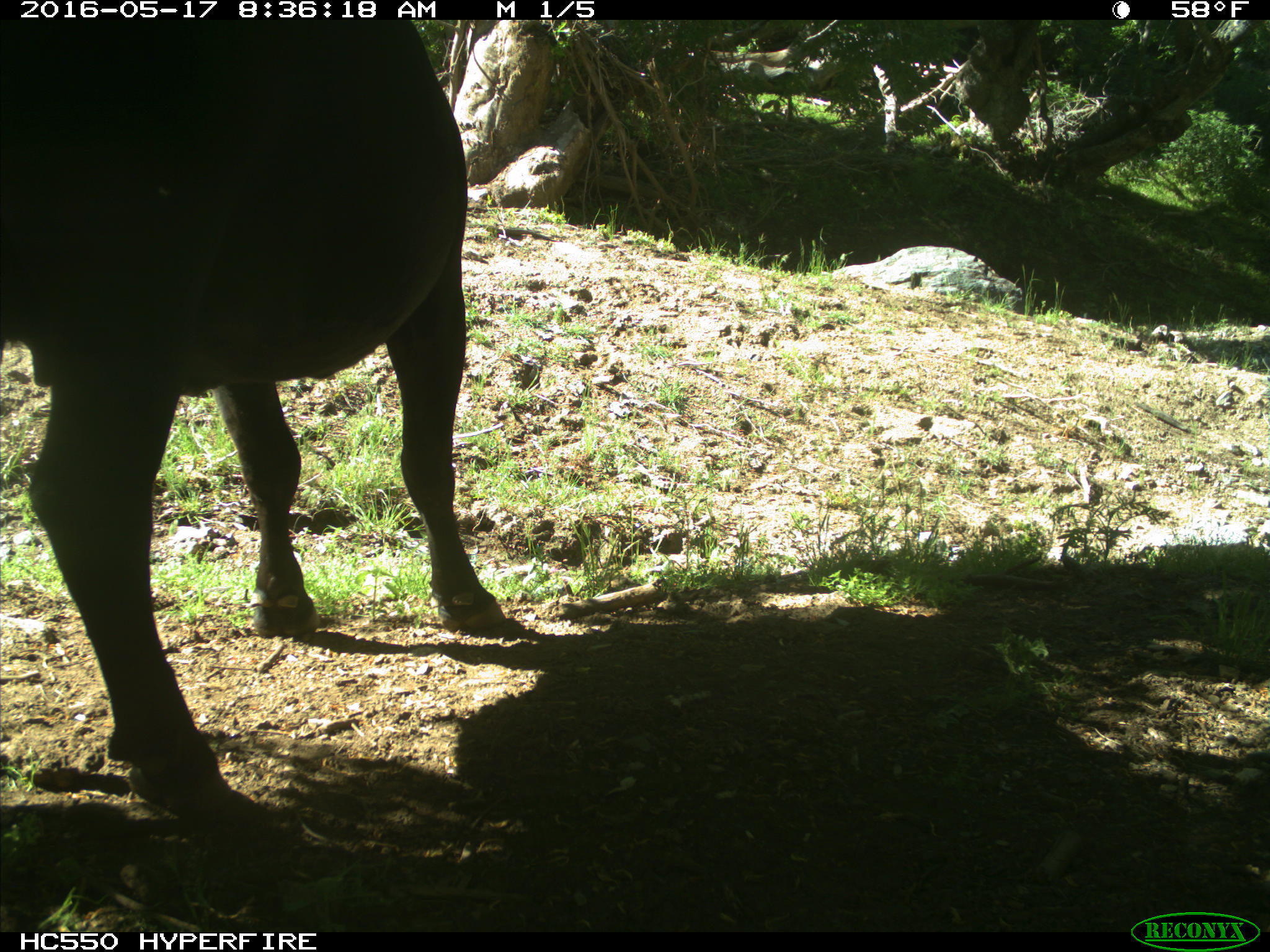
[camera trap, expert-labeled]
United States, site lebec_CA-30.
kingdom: Animalia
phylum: Chordata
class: Mammalia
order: Artiodactyla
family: Bovidae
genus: Bos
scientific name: Bos taurus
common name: domestic cow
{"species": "Bos taurus (domestic cow)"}